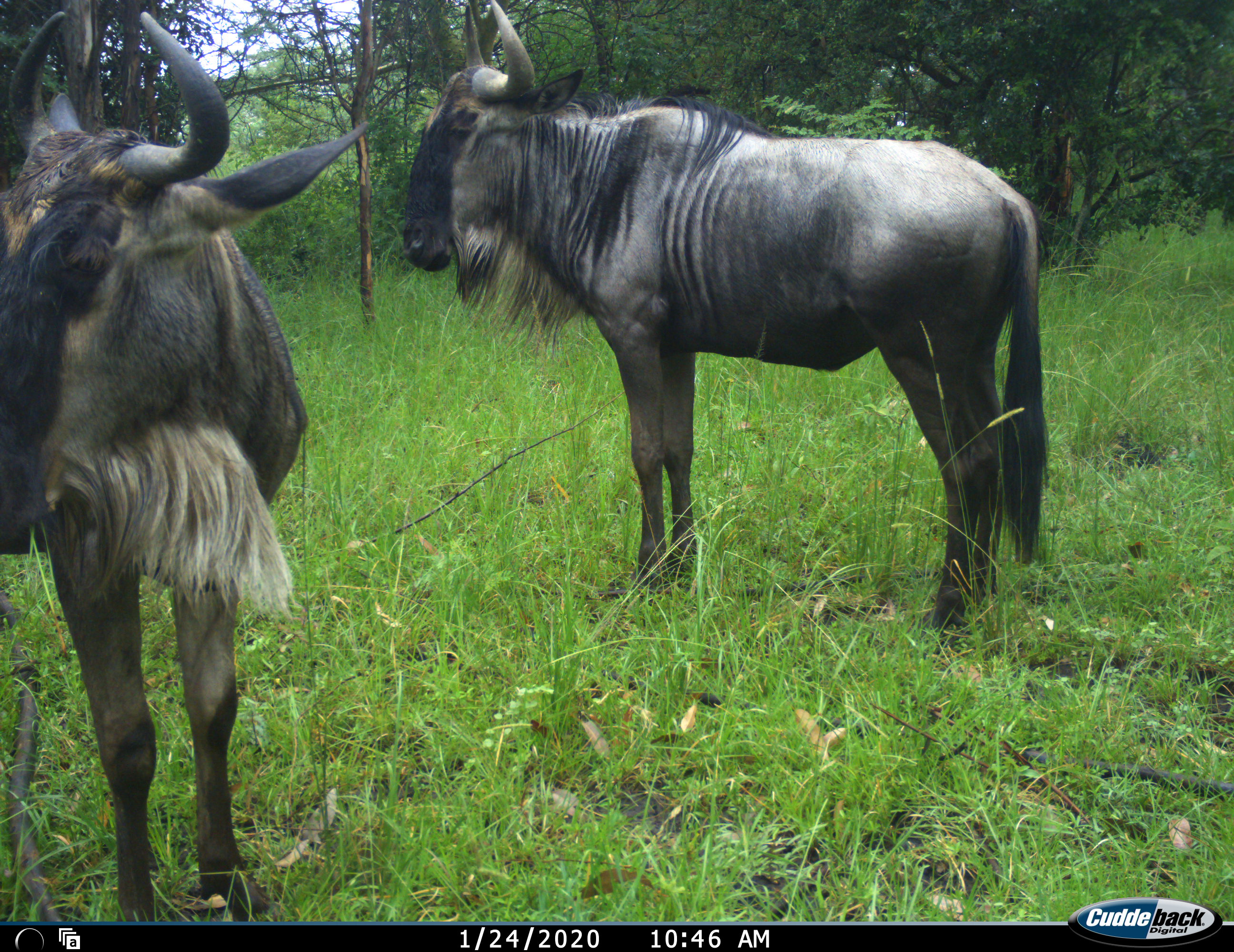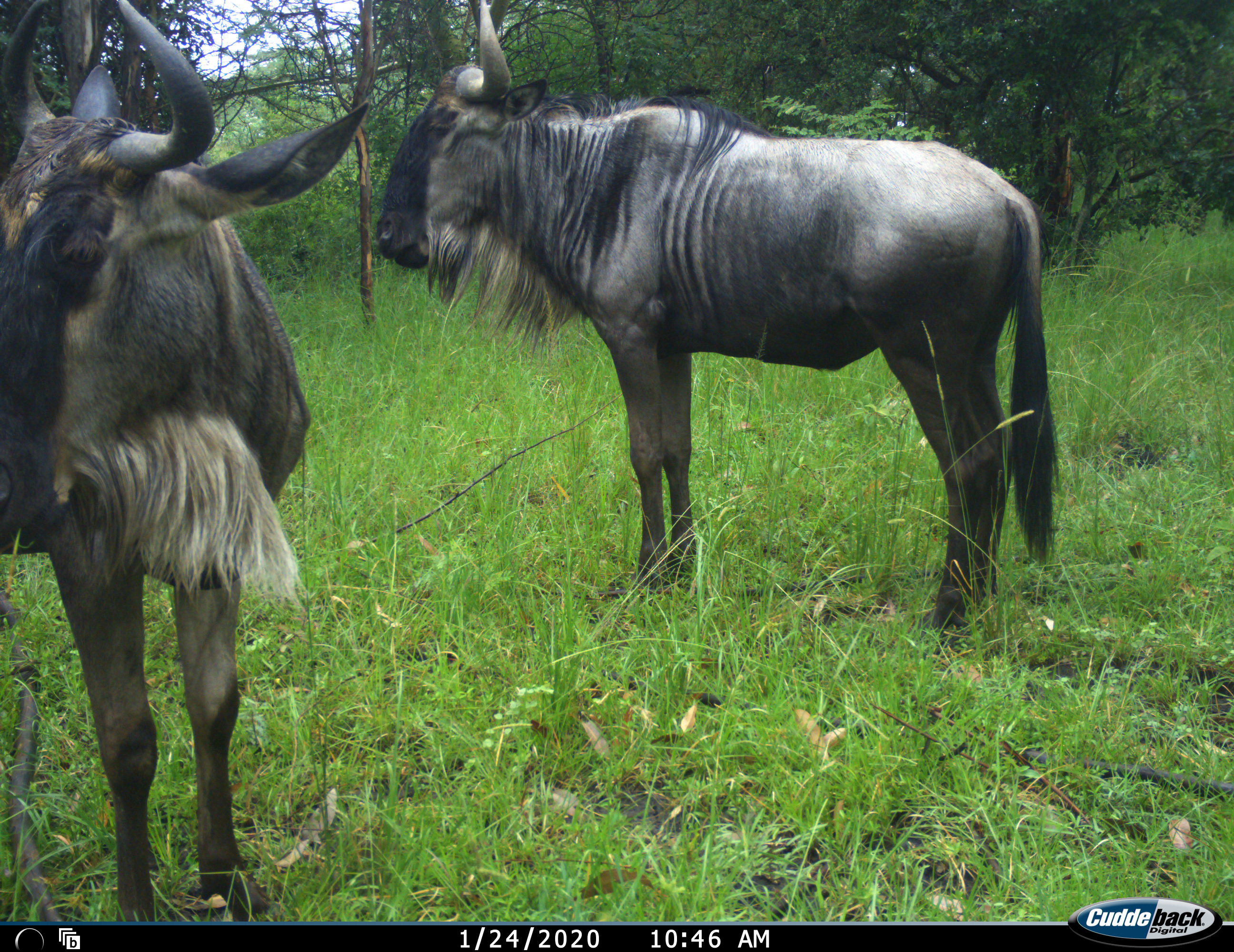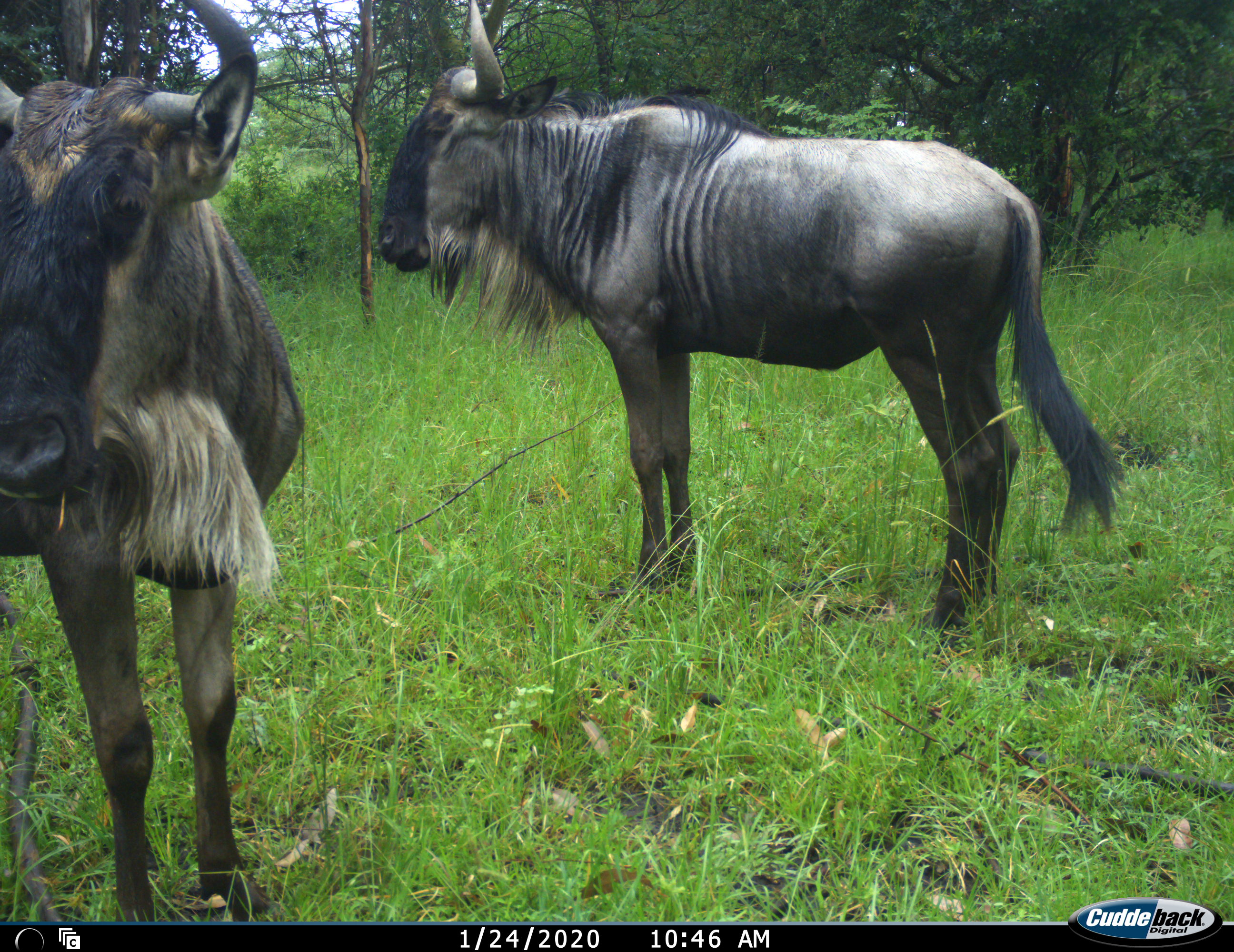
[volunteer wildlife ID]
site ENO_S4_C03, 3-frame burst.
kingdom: Animalia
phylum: Chordata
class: Mammalia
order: Artiodactyla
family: Bovidae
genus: Connochaetes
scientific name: Connochaetes taurinus taurinus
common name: blue wildebeest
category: wildebeestblue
Wildebeestblue (blue wildebeest) (Connochaetes taurinus taurinus), count 2. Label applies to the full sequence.